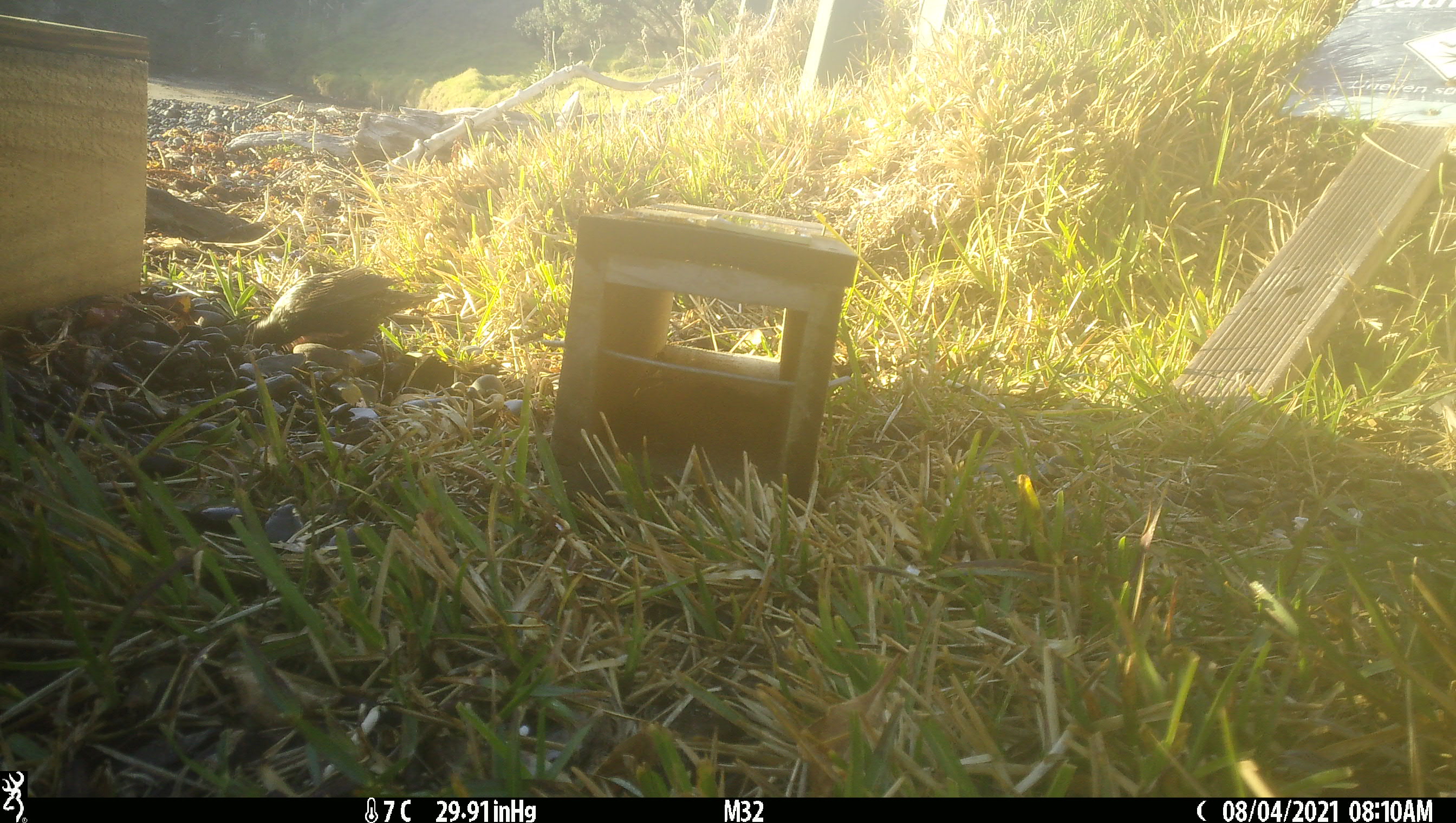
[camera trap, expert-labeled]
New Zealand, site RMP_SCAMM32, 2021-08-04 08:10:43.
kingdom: Animalia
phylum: Chordata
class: Aves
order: Passeriformes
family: Sturnidae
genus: Sturnus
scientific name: Sturnus vulgaris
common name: european starling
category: starling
Starling (european starling) (Sturnus vulgaris).